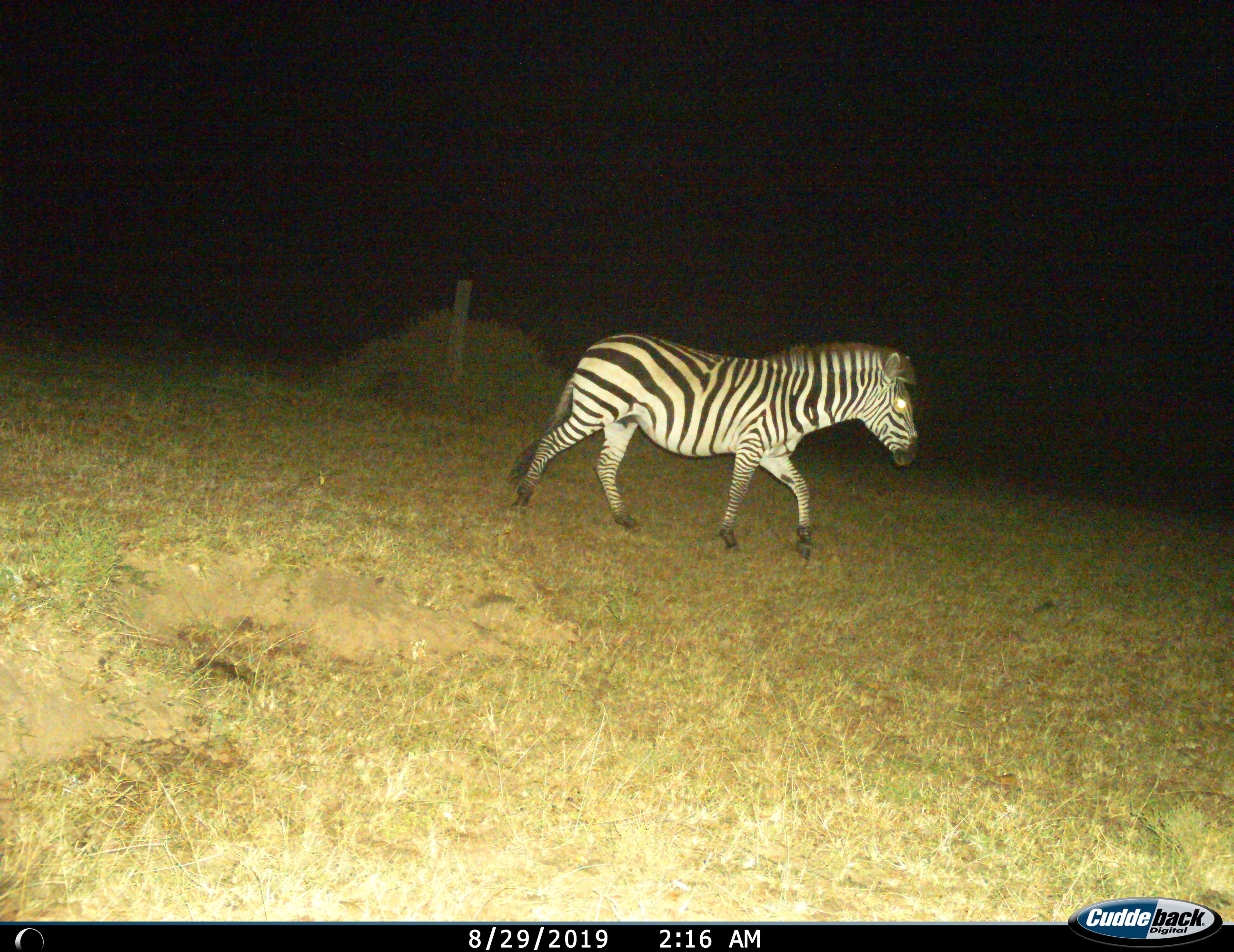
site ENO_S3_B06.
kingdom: Animalia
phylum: Chordata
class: Mammalia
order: Perissodactyla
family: Equidae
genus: Equus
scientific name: Equus quagga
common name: plains zebra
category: zebraplains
Zebraplains (plains zebra) (Equus quagga), count 1. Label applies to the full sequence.